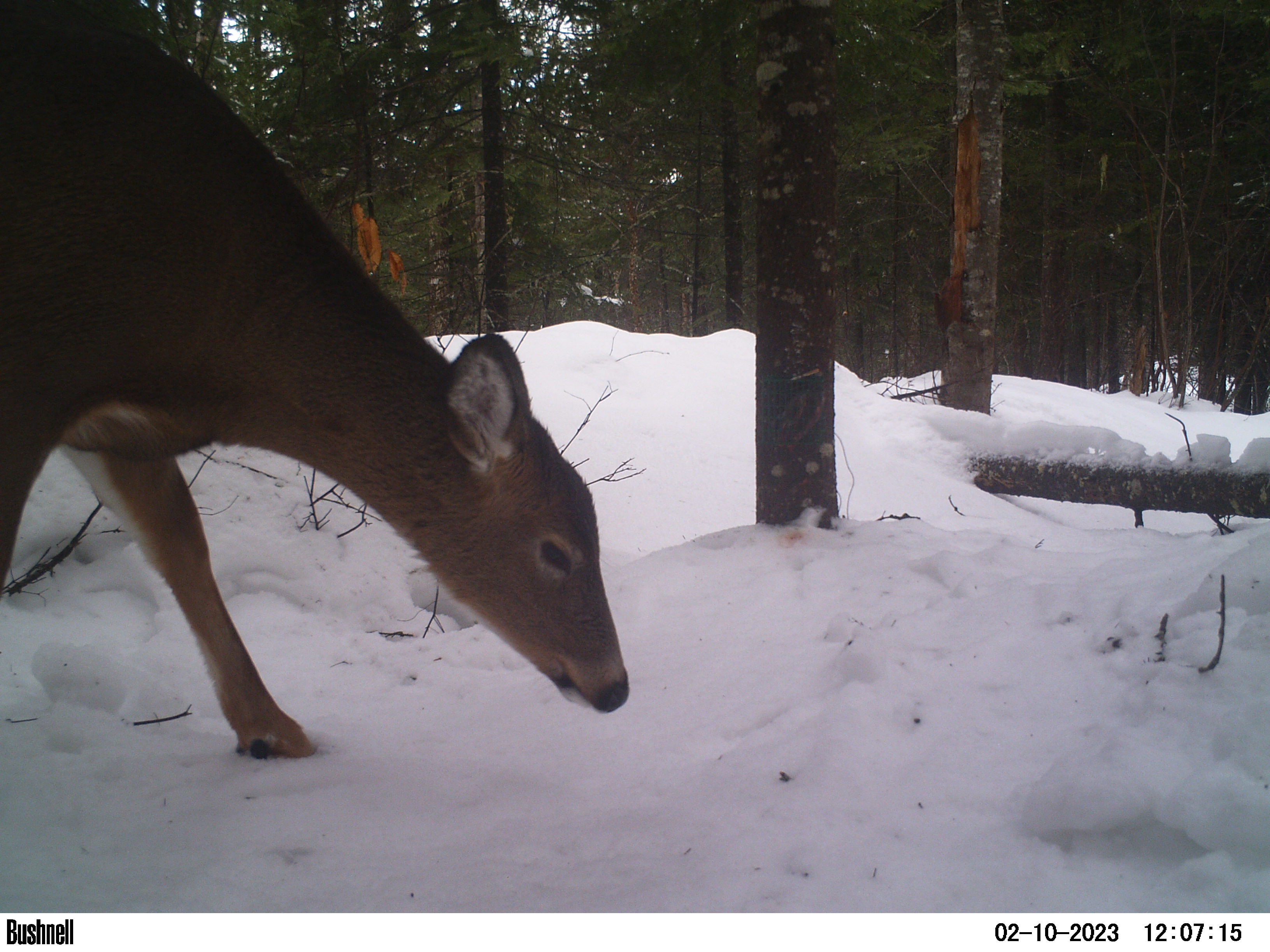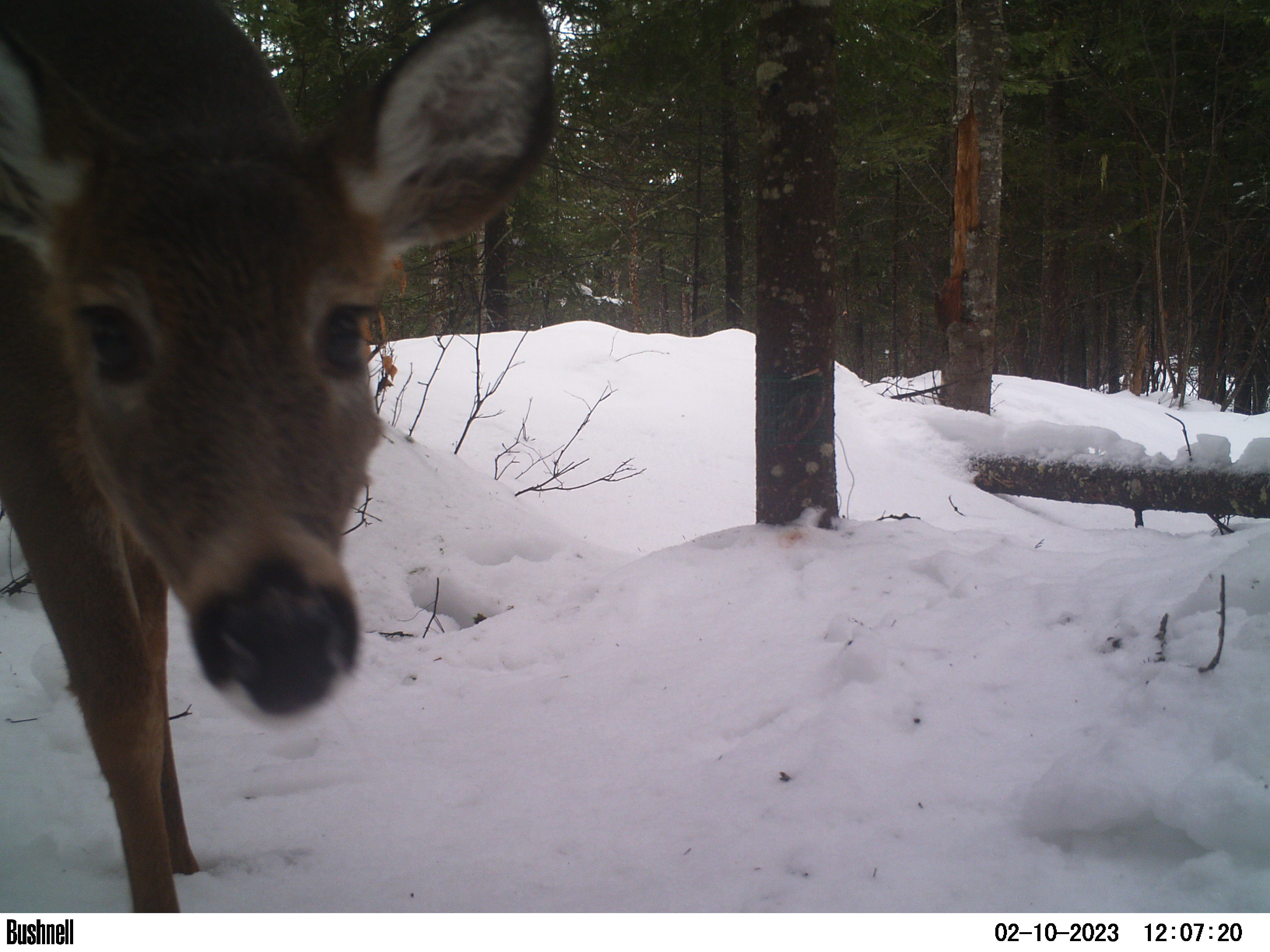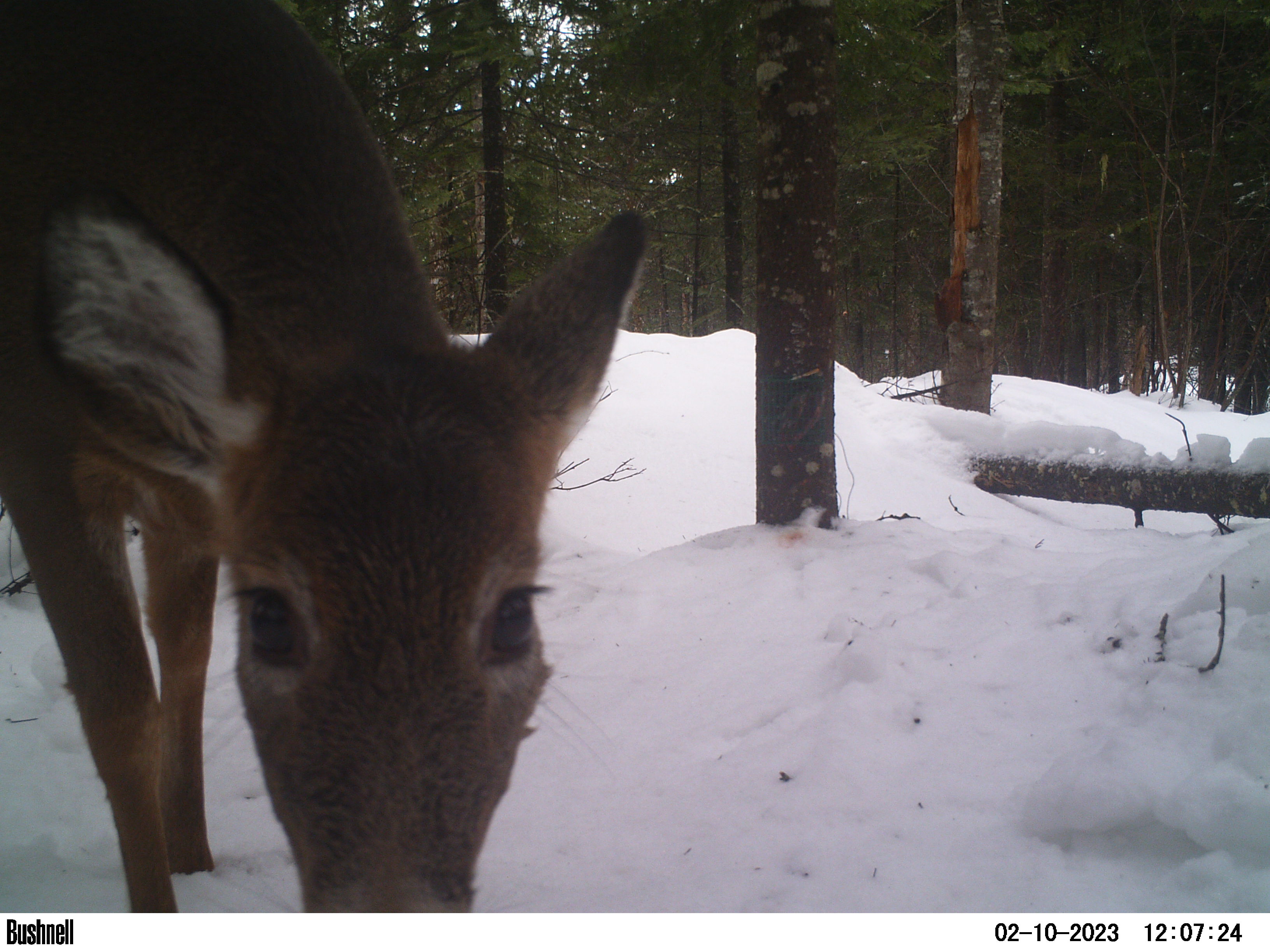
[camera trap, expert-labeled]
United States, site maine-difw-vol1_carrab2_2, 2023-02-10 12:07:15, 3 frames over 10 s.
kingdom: Animalia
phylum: Chordata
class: Mammalia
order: Artiodactyla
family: Cervidae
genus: Odocoileus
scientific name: Odocoileus virginianus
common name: white-tailed deer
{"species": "white-tailed deer (Odocoileus virginianus)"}